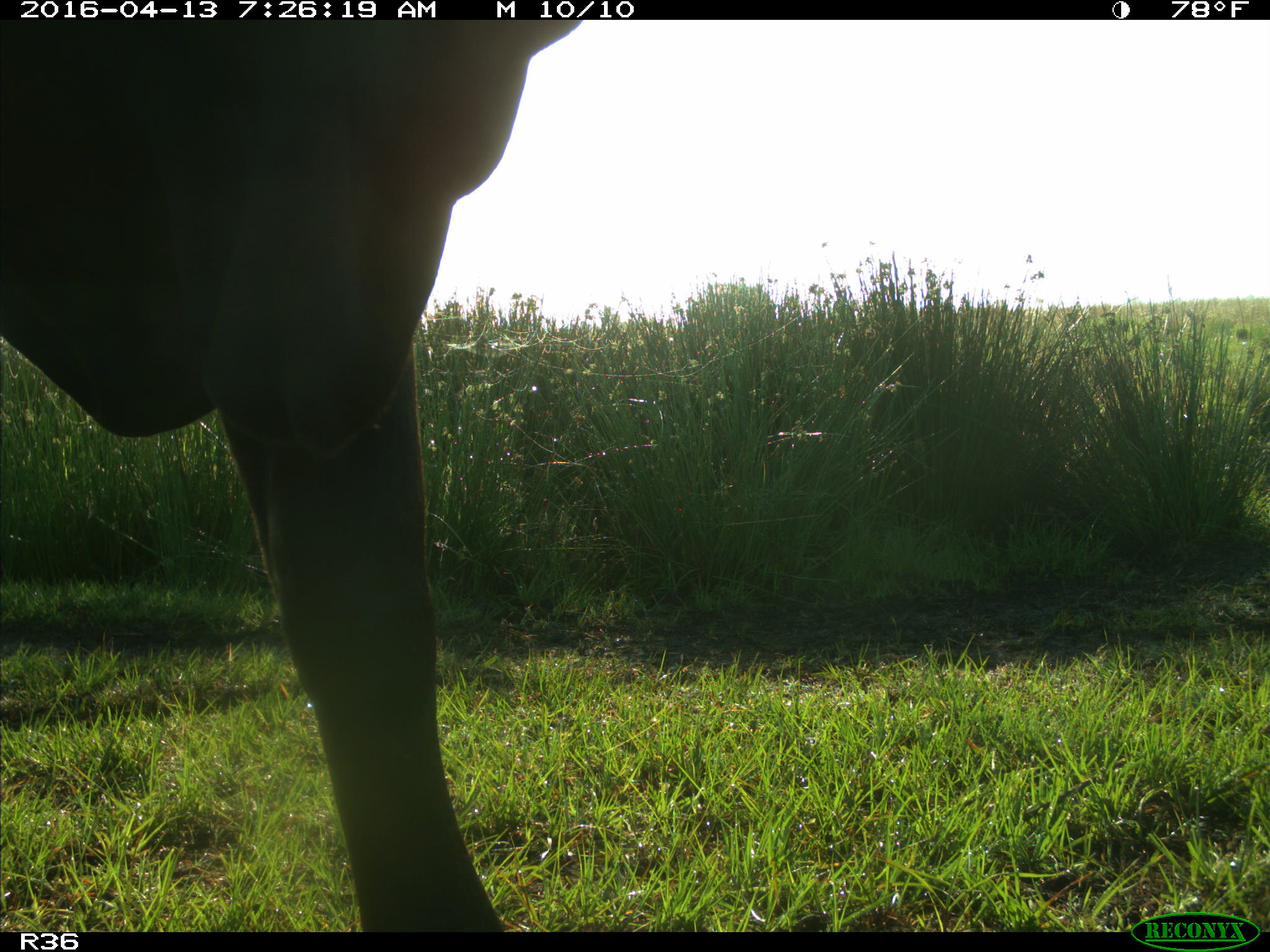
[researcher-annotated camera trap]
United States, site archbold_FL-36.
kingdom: Animalia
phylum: Chordata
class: Mammalia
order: Artiodactyla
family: Bovidae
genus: Bos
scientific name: Bos taurus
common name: domestic cow